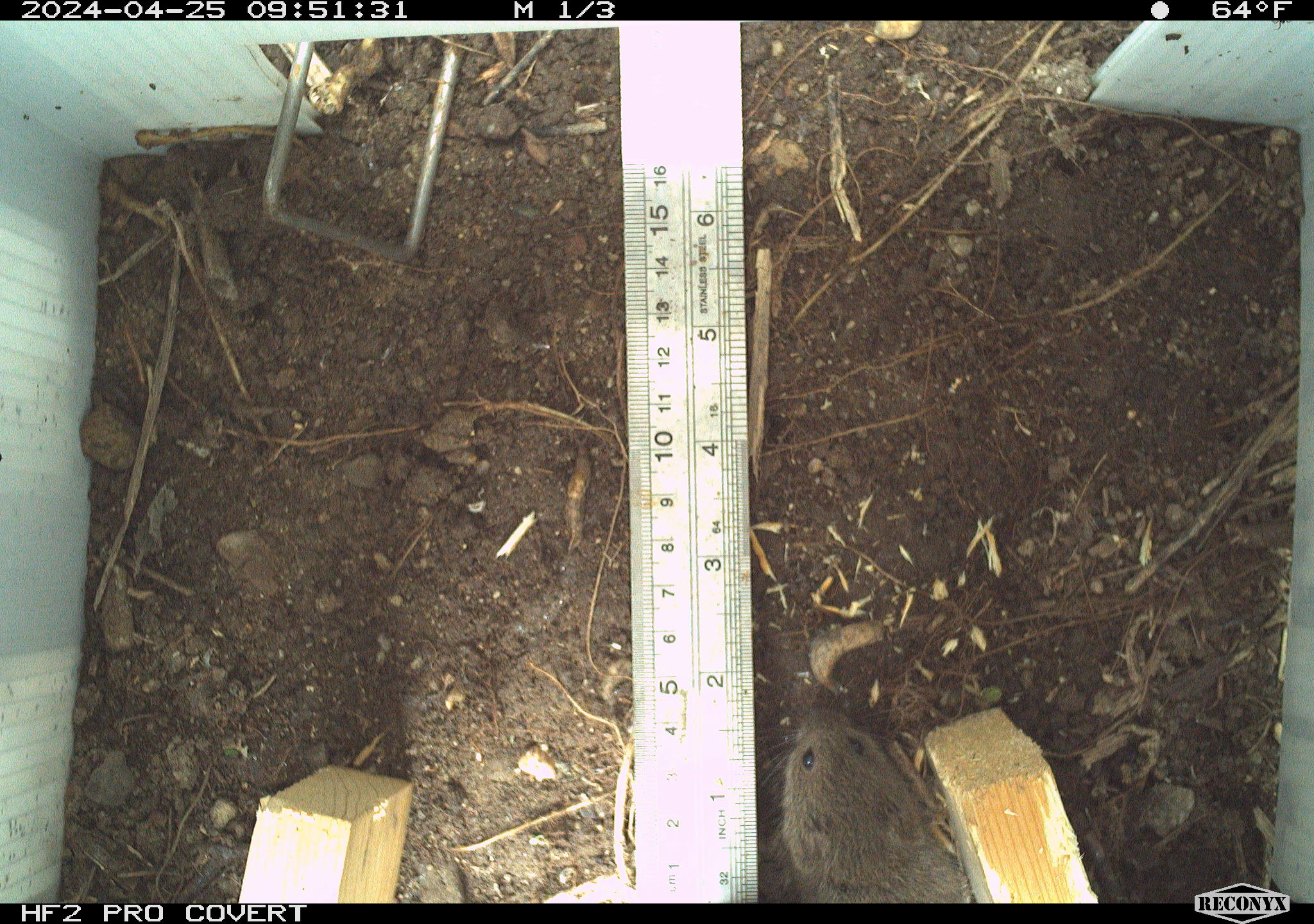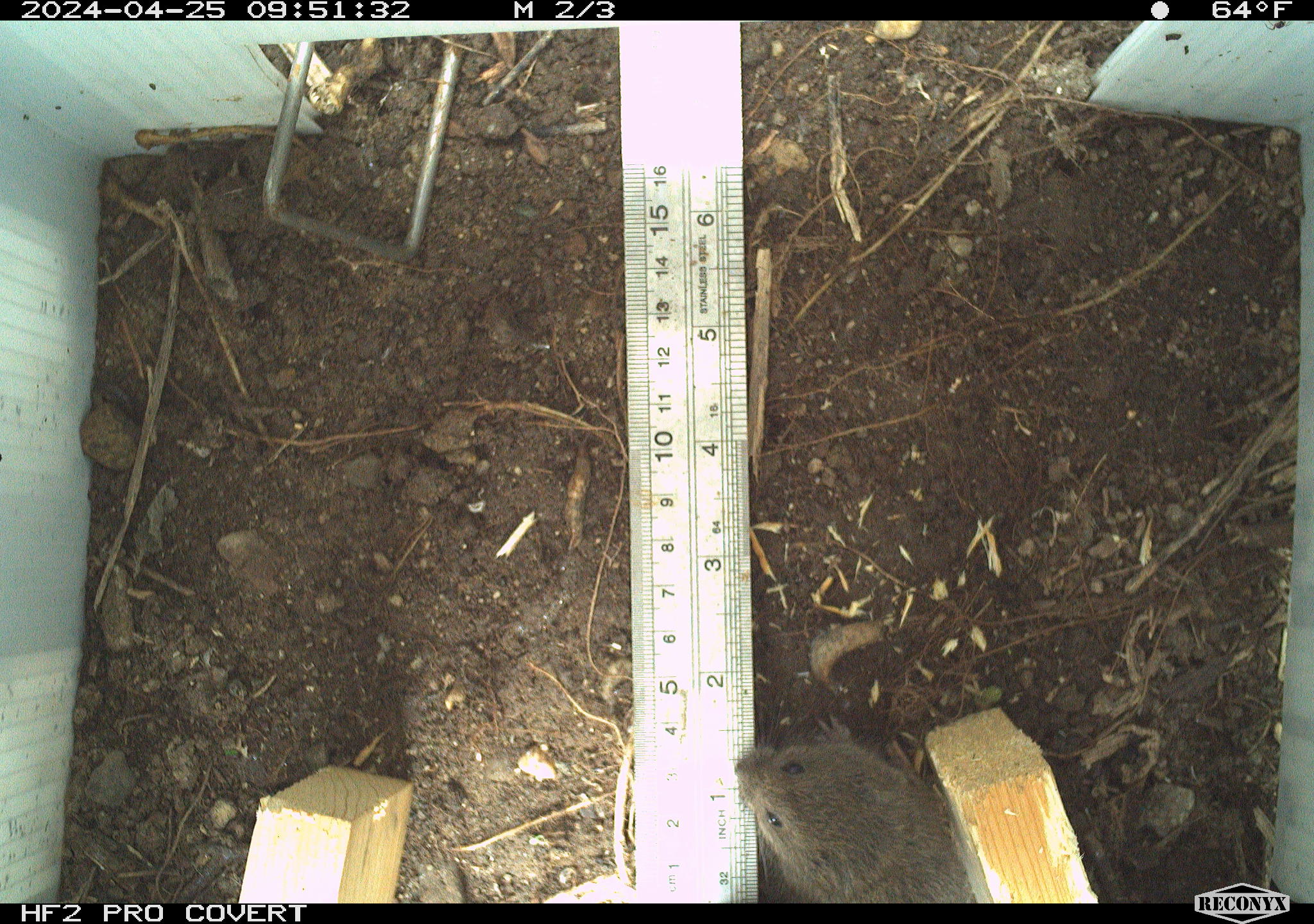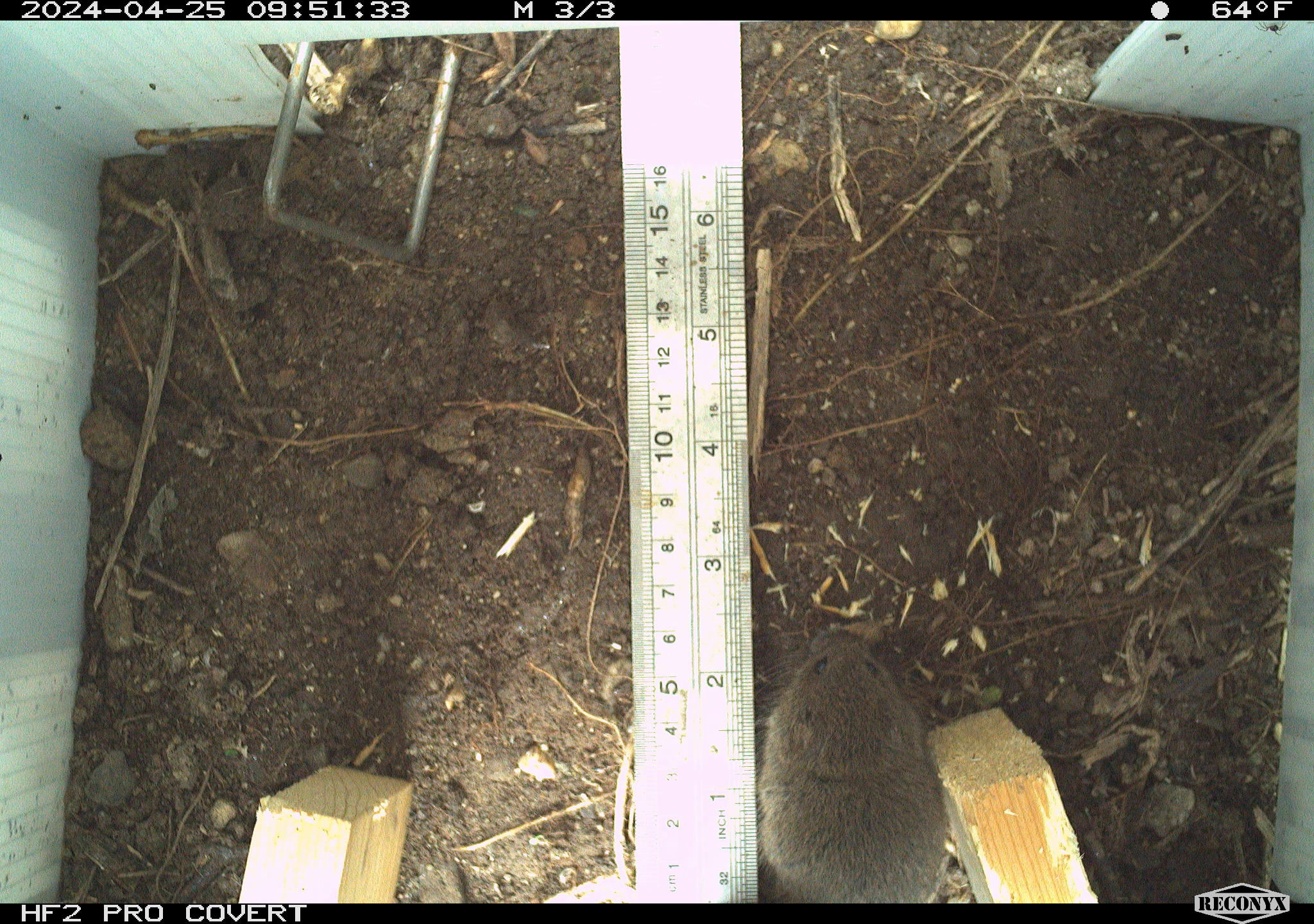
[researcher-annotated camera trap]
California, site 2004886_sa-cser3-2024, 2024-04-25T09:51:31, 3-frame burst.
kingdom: Animalia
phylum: Chordata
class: Mammalia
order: Rodentia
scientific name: Rodentia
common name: rodent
Rodent (Rodentia).